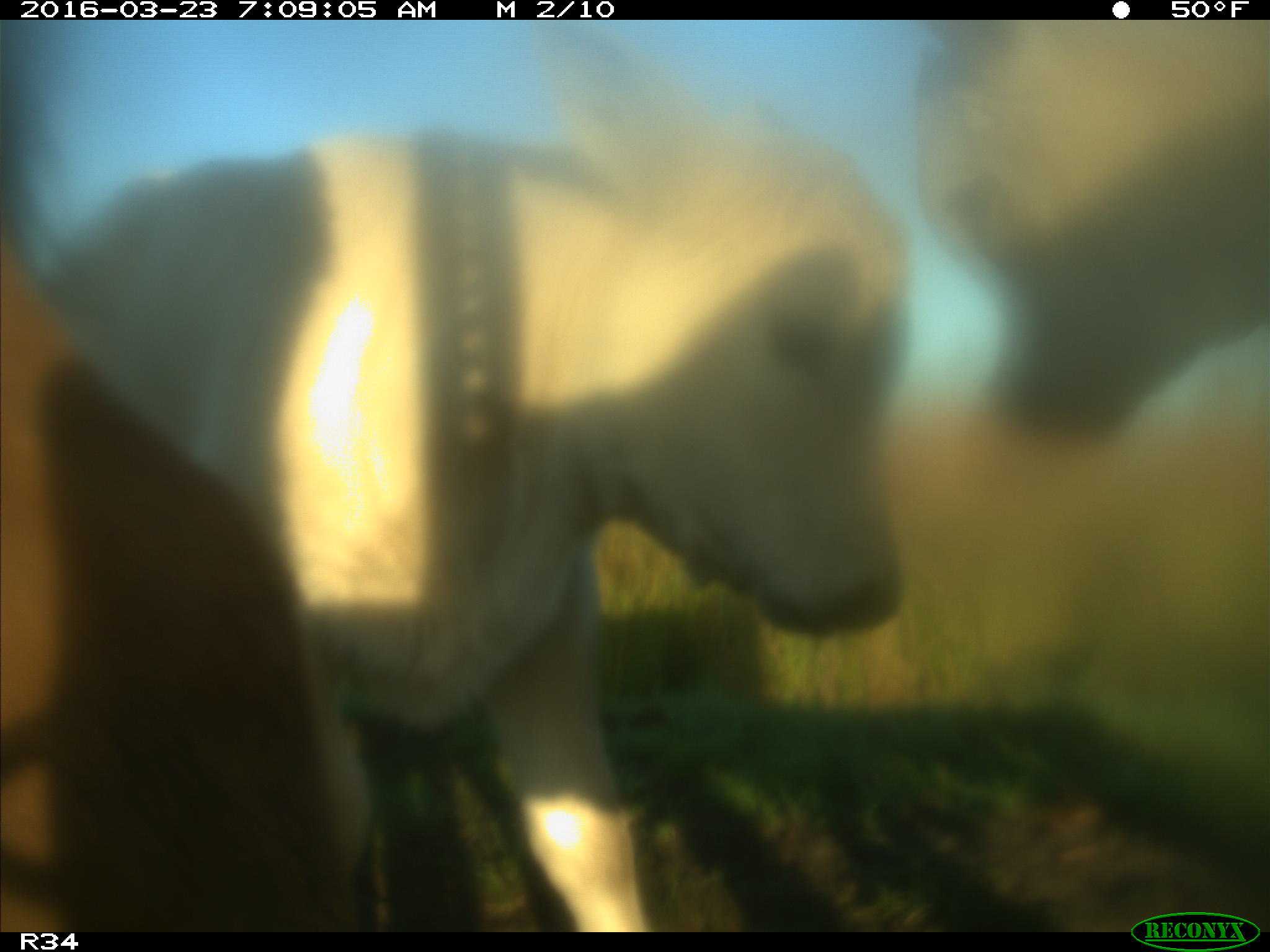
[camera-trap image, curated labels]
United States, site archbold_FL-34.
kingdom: Animalia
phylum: Chordata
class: Mammalia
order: Artiodactyla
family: Bovidae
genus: Bos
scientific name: Bos taurus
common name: domestic cow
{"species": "Bos taurus (domestic cow)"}